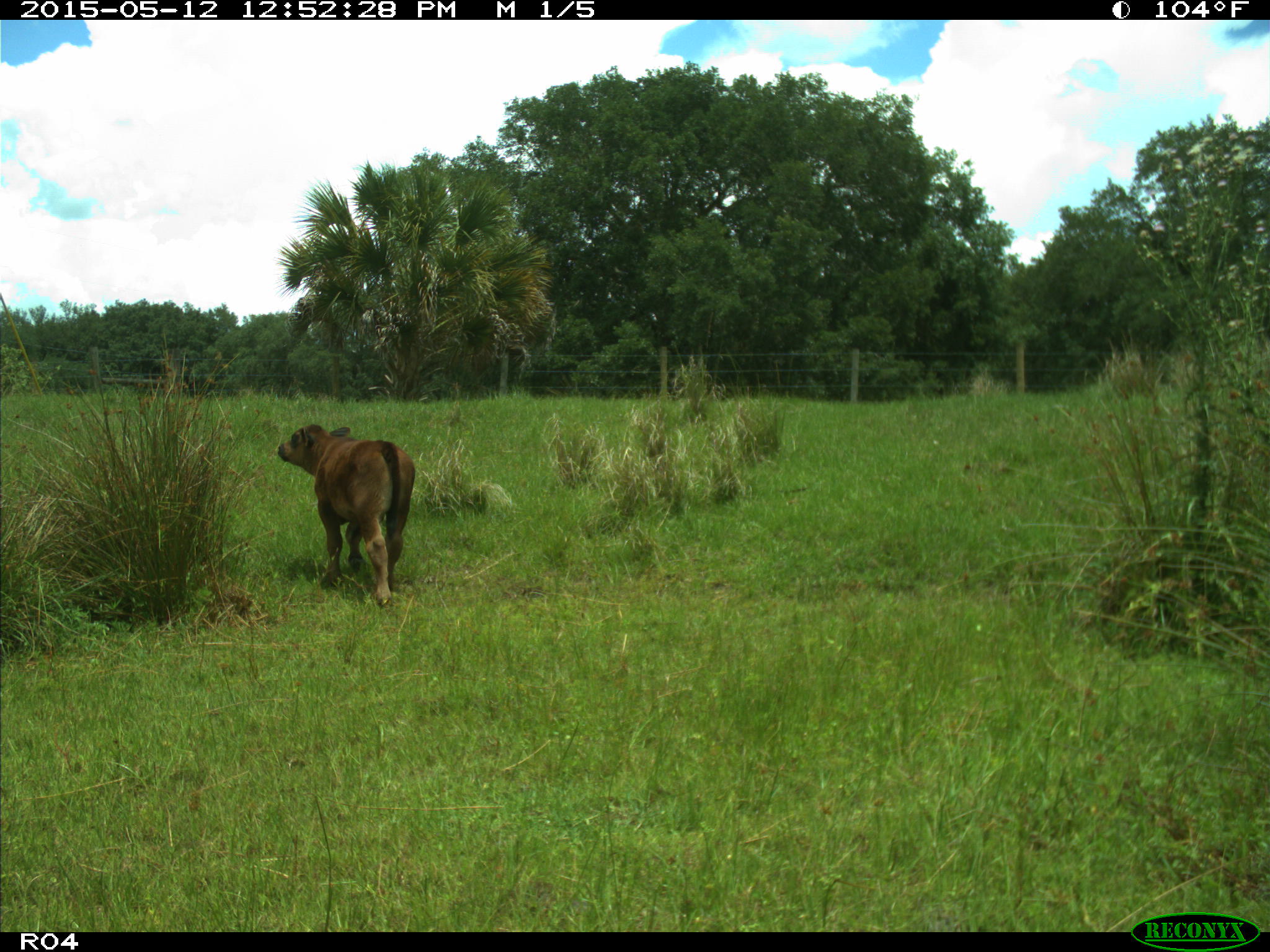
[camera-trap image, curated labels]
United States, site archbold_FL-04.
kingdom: Animalia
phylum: Chordata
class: Mammalia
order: Artiodactyla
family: Bovidae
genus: Bos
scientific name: Bos taurus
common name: domestic cow